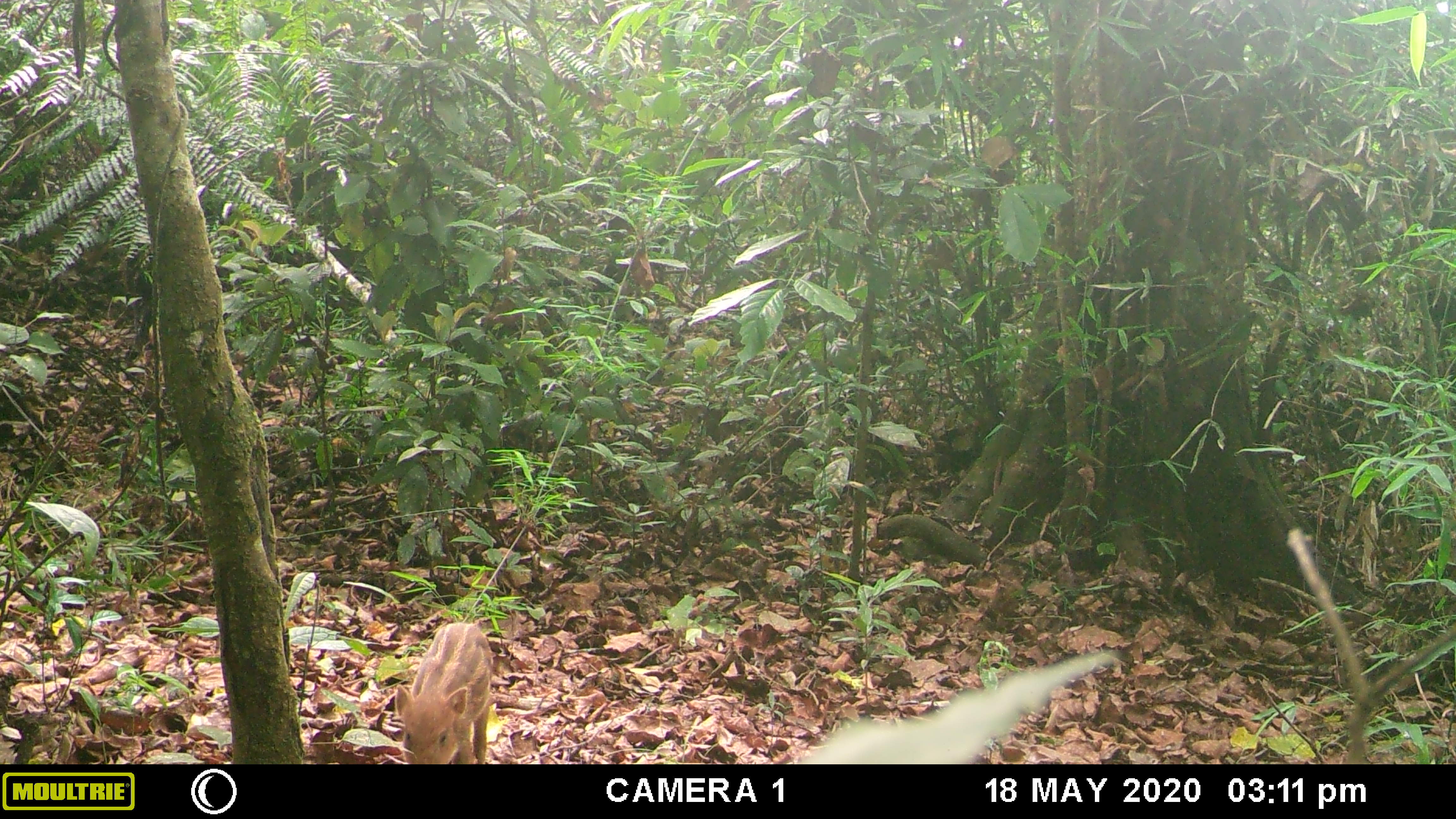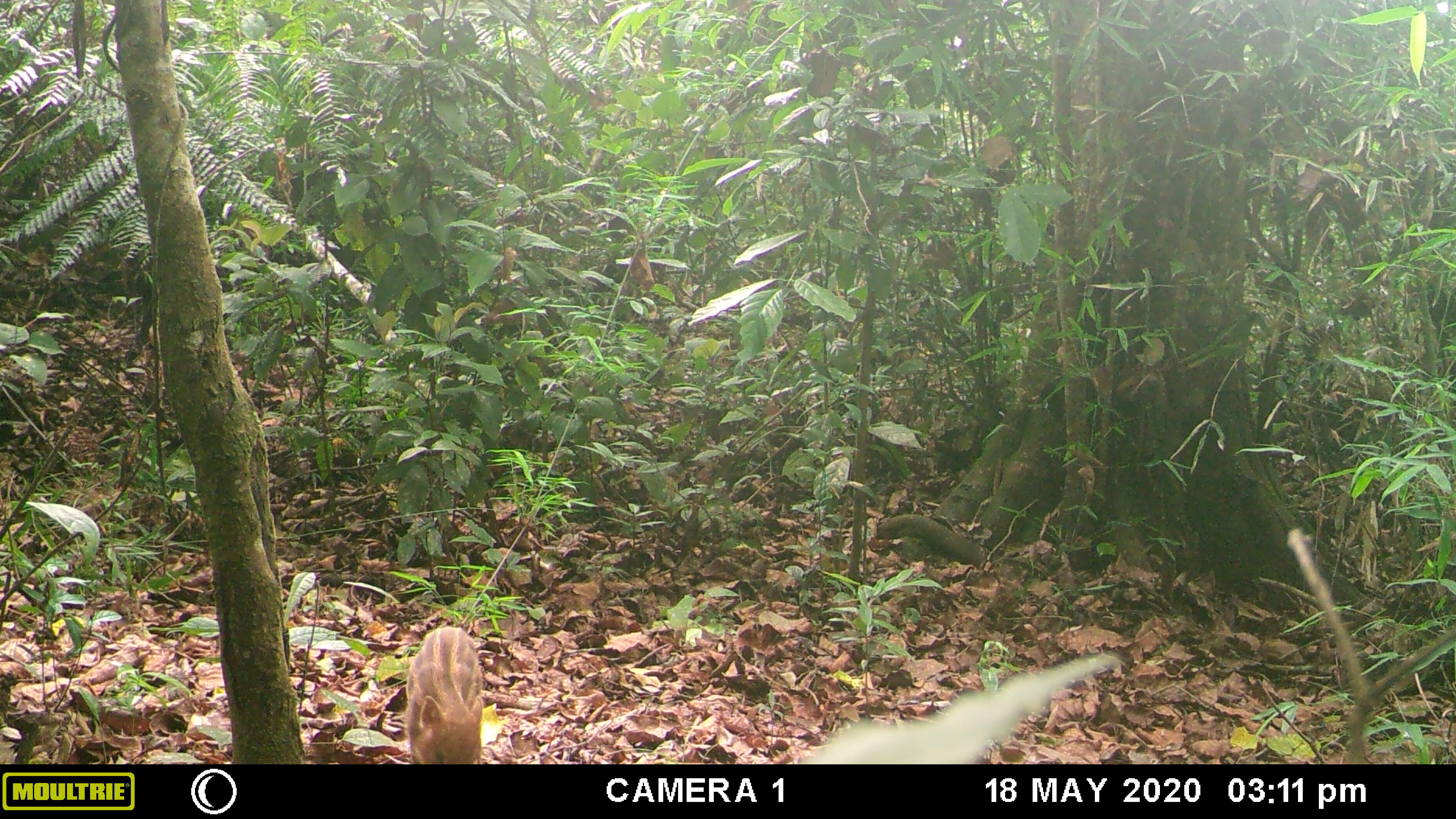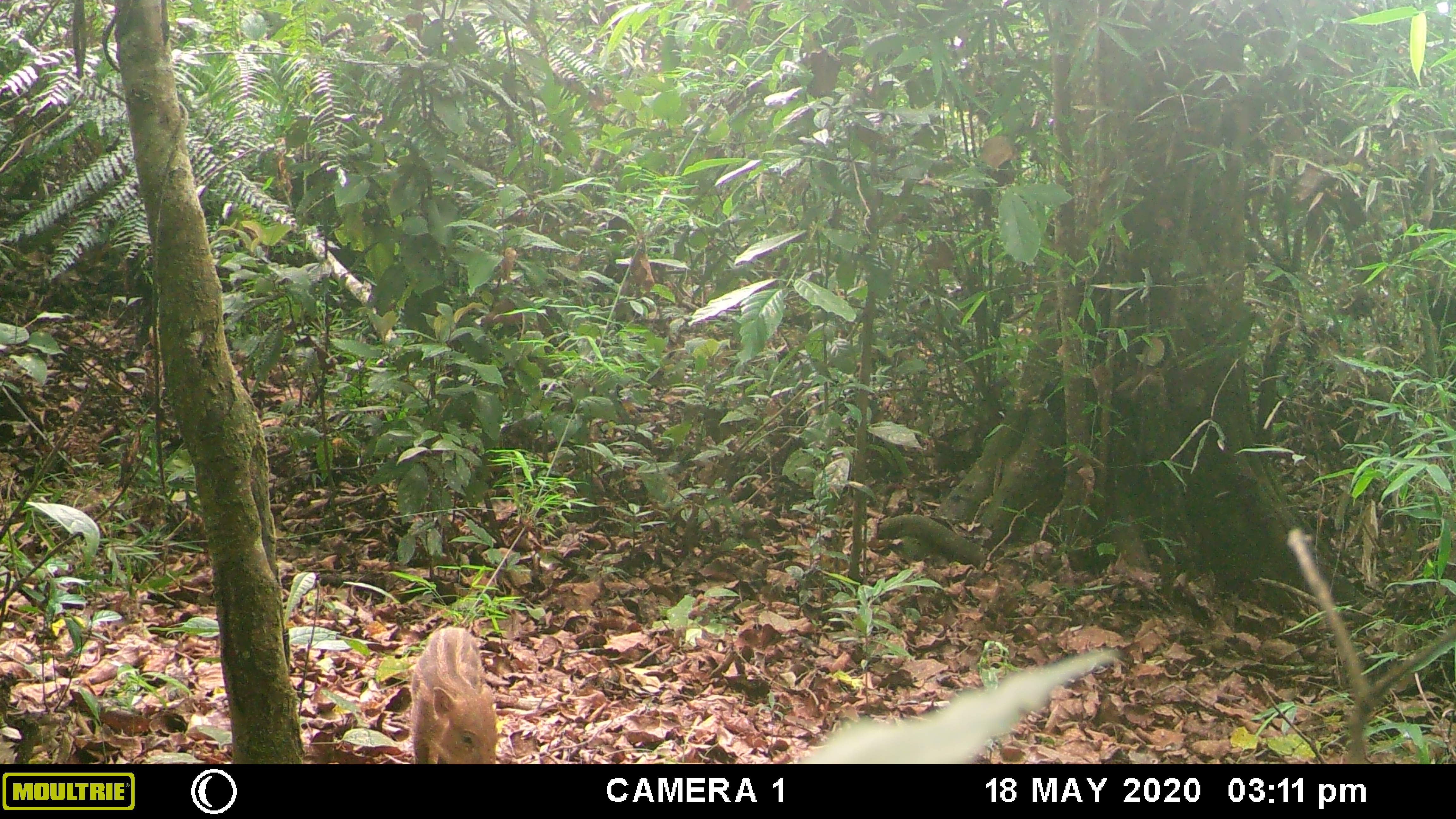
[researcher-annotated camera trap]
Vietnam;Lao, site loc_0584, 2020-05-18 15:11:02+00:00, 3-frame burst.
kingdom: Animalia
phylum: Chordata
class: Mammalia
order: Artiodactyla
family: Suidae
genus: Sus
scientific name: Sus scrofa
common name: eurasian wild pig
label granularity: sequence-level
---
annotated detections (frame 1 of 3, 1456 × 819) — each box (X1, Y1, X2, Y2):
eurasian wild pig: (393, 621, 494, 764)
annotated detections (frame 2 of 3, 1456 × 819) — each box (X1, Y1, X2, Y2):
eurasian wild pig: (404, 626, 483, 764)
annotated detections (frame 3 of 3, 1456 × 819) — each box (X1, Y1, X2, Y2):
eurasian wild pig: (409, 625, 498, 763)